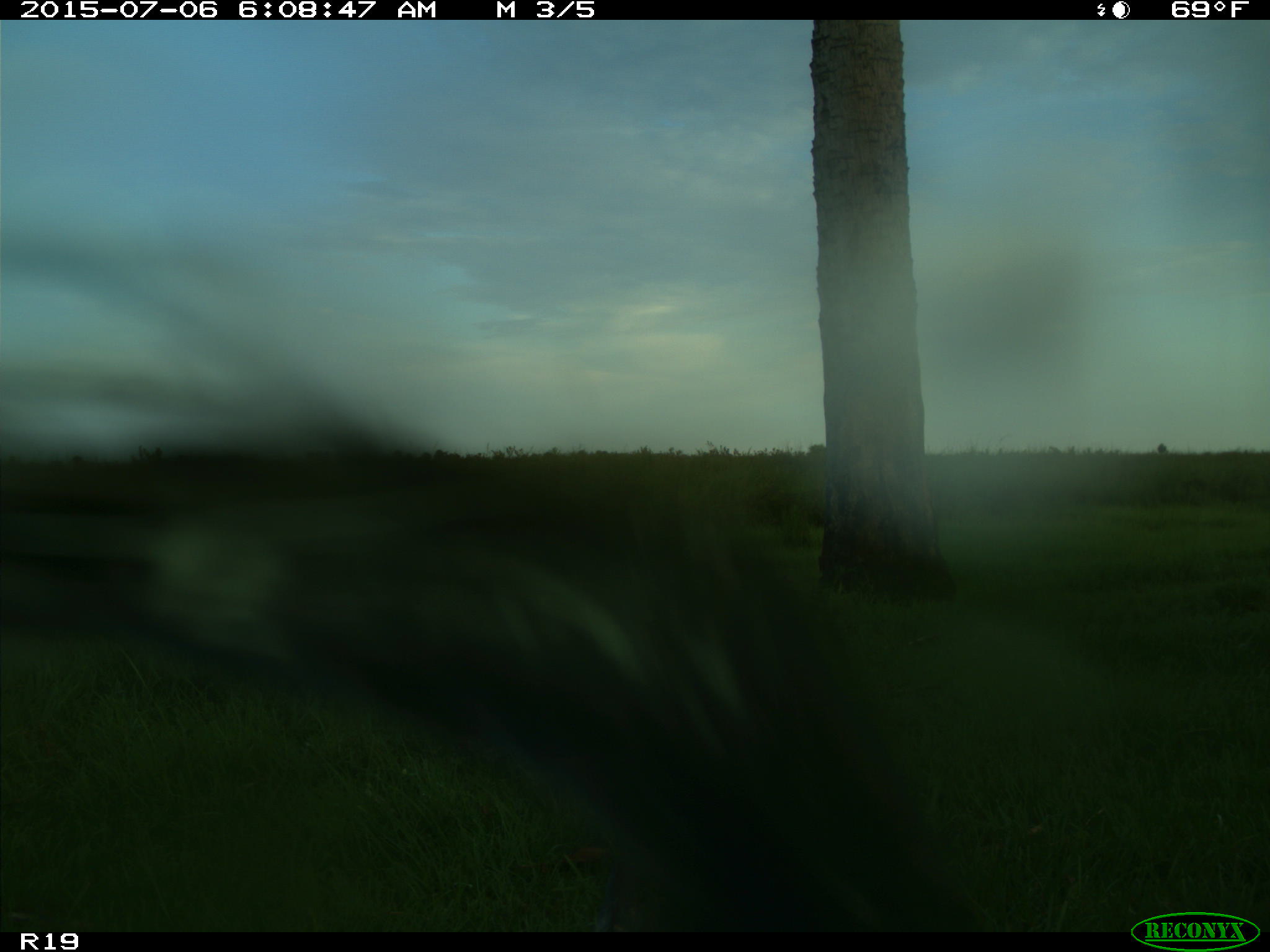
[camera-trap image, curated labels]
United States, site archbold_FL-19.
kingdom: Animalia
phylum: Chordata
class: Mammalia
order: Artiodactyla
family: Bovidae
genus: Bos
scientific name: Bos taurus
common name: domestic cow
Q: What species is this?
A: Bos taurus (domestic cow).